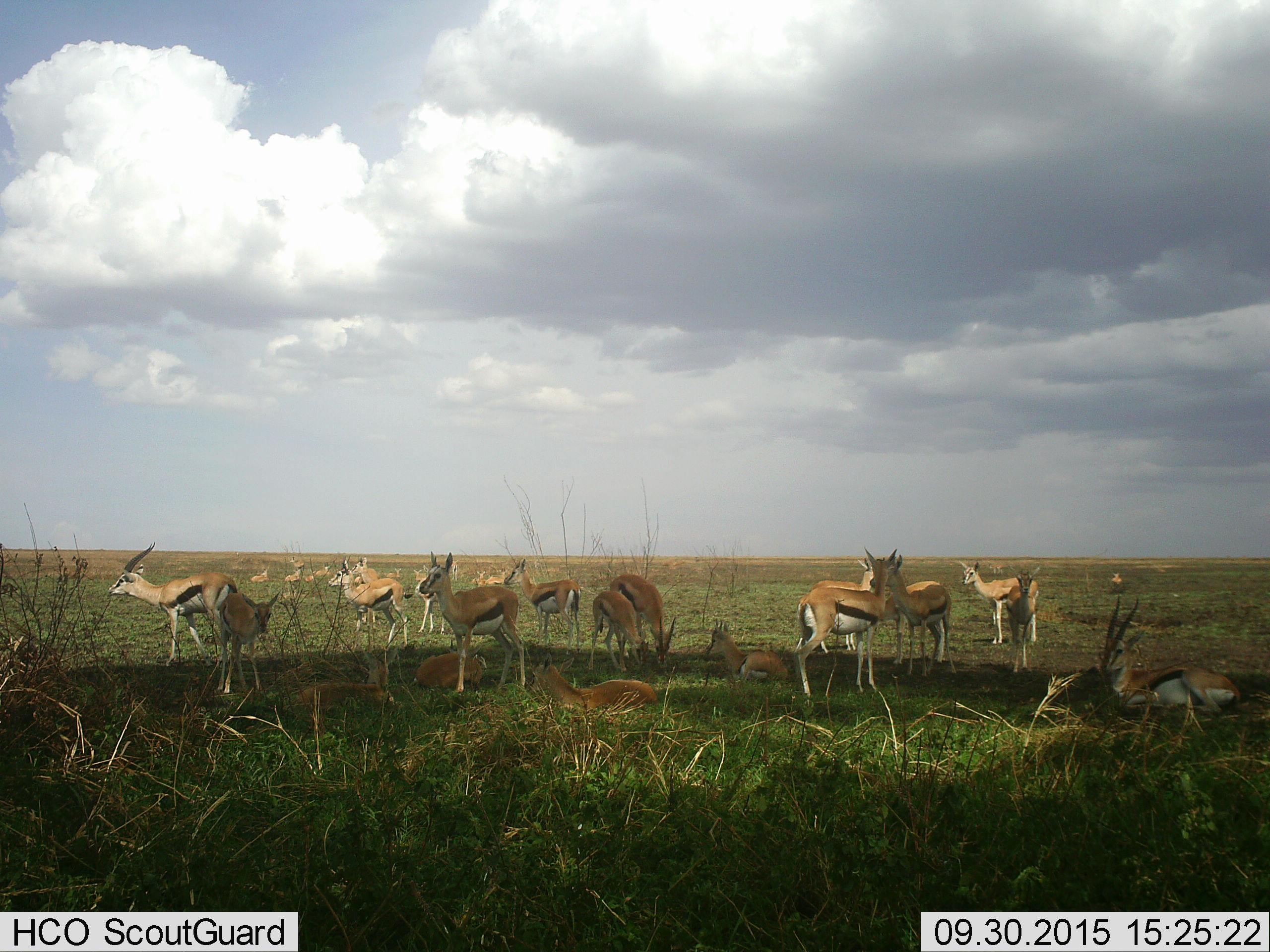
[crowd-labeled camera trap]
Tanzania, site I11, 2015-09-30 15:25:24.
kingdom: Animalia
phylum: Chordata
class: Mammalia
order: Artiodactyla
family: Bovidae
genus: Eudorcas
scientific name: Eudorcas thomsonii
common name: thomson's gazelle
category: gazellethomsons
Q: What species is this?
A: Gazellethomsons (thomson's gazelle) (Eudorcas thomsonii).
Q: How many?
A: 11-50.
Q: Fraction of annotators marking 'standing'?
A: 100%.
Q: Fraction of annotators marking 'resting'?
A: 100%.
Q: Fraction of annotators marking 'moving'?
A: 20%.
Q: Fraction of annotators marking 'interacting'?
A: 10%.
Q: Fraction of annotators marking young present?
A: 70%.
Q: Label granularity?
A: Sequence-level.